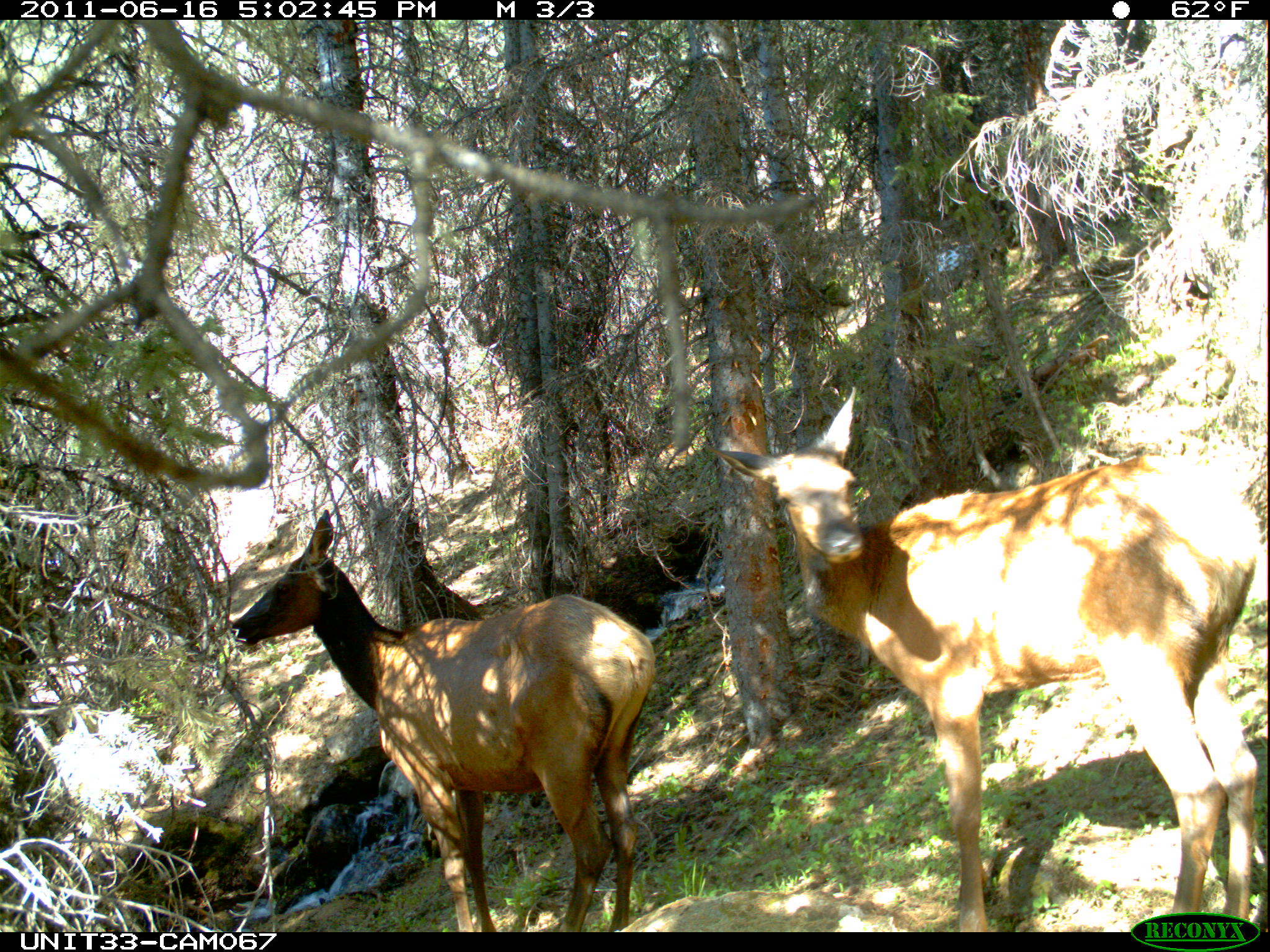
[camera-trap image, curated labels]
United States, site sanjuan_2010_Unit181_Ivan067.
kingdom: Animalia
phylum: Chordata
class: Mammalia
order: Artiodactyla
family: Cervidae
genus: Cervus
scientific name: Cervus elaphus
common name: red deer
Cervus elaphus (red deer).